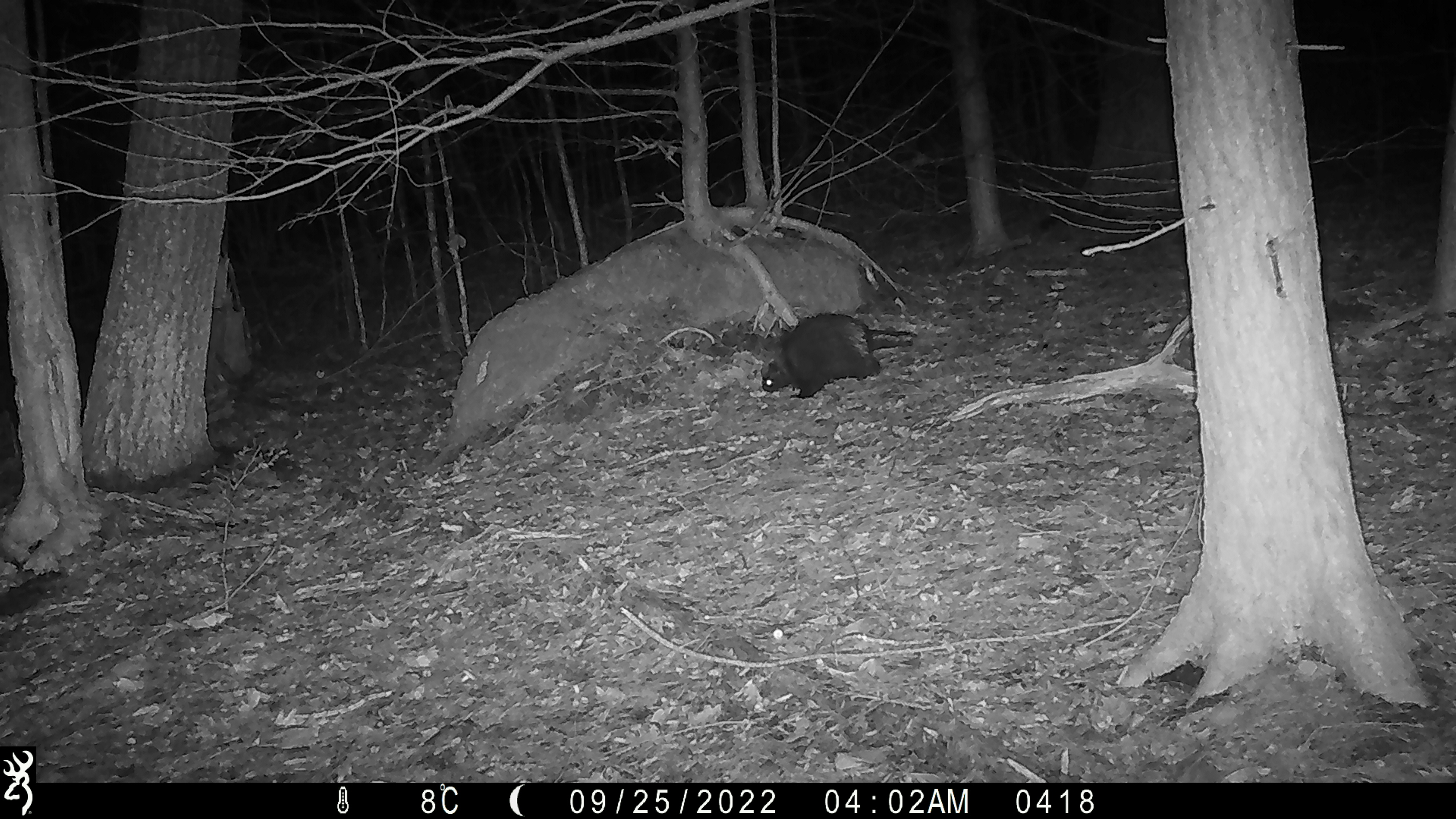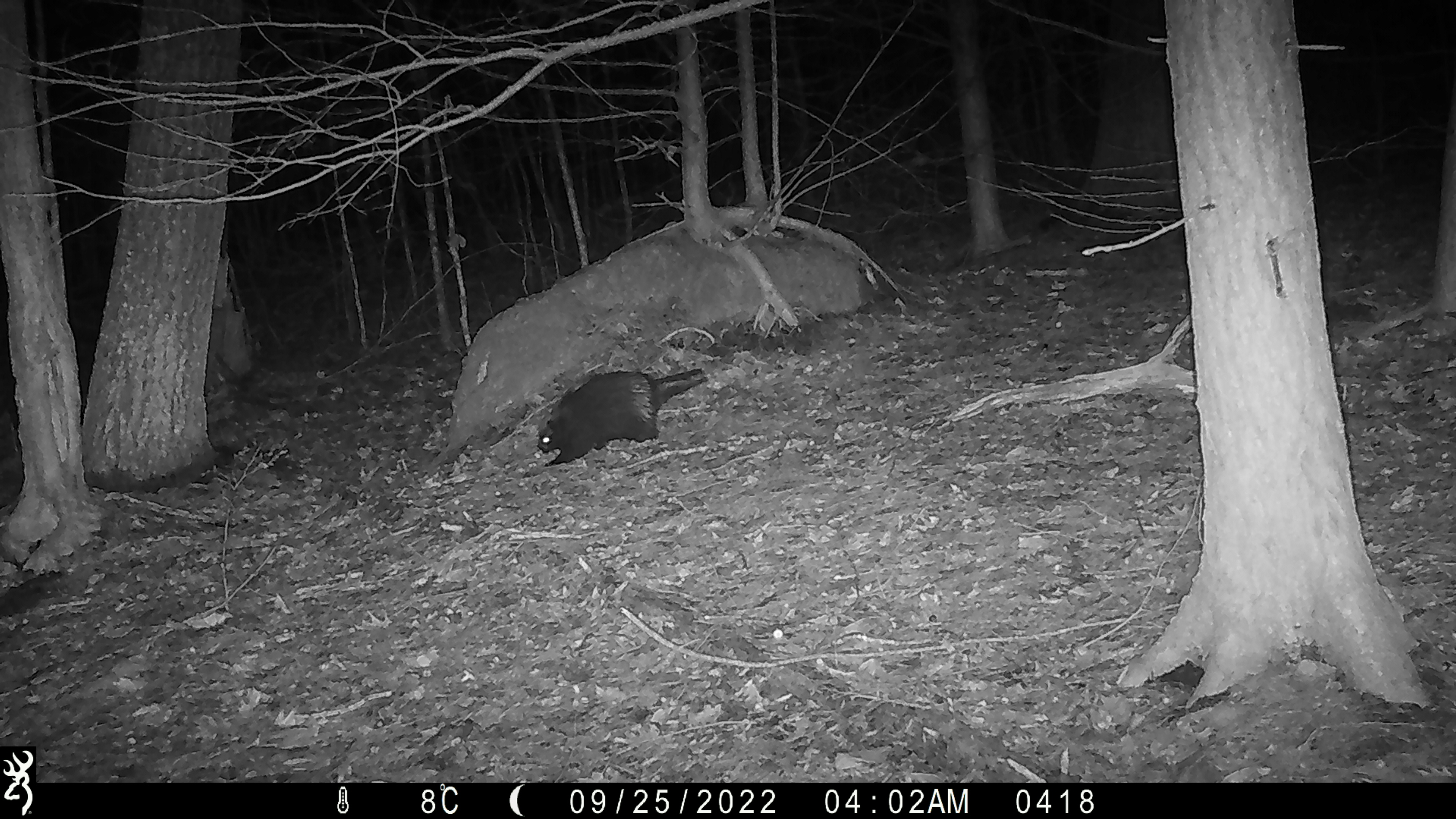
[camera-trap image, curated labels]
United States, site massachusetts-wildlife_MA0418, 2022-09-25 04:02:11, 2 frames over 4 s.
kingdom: Animalia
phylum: Chordata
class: Mammalia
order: Rodentia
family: Erethizontidae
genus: Erethizon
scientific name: Erethizon dorsatum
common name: porcupine